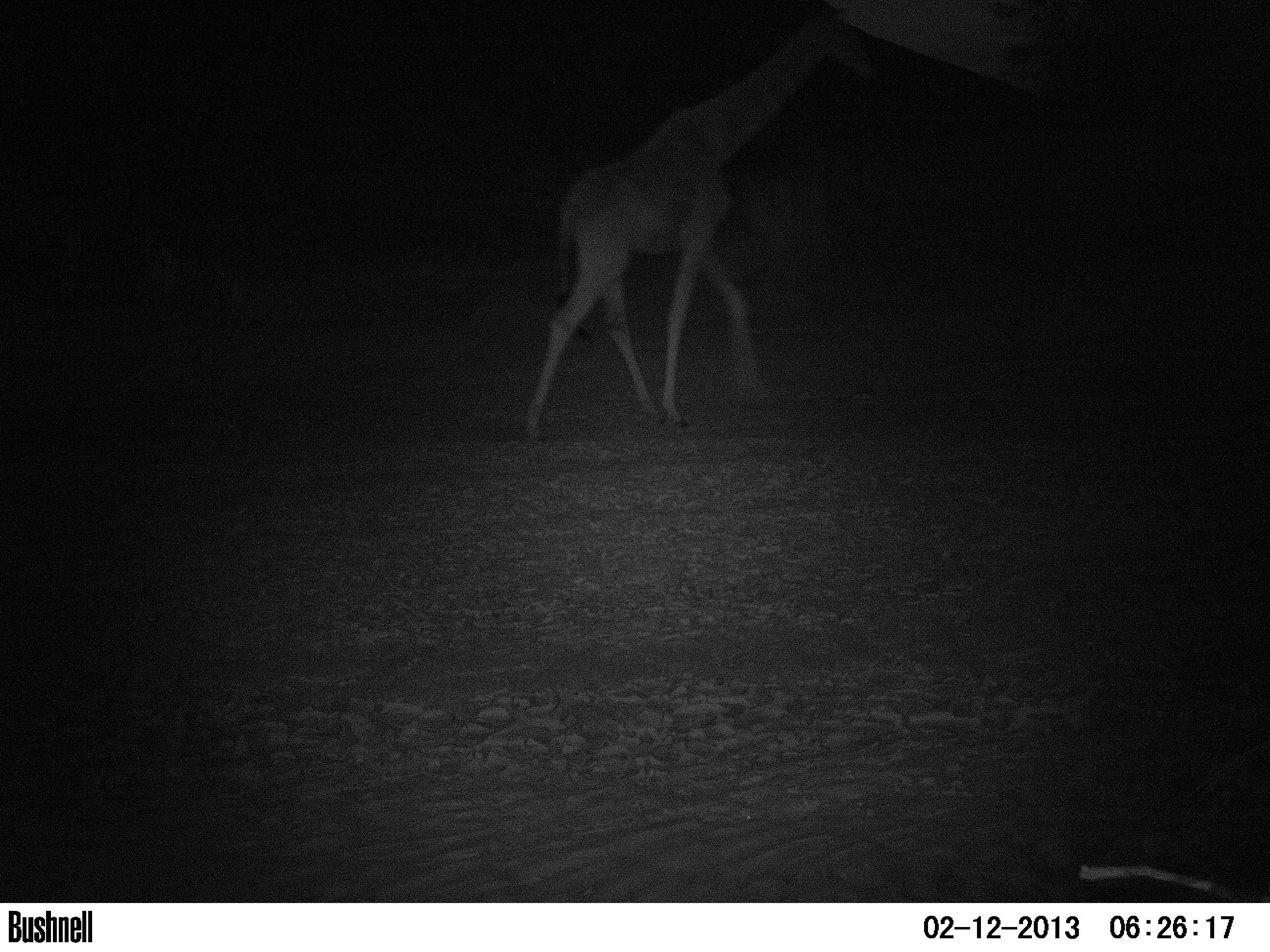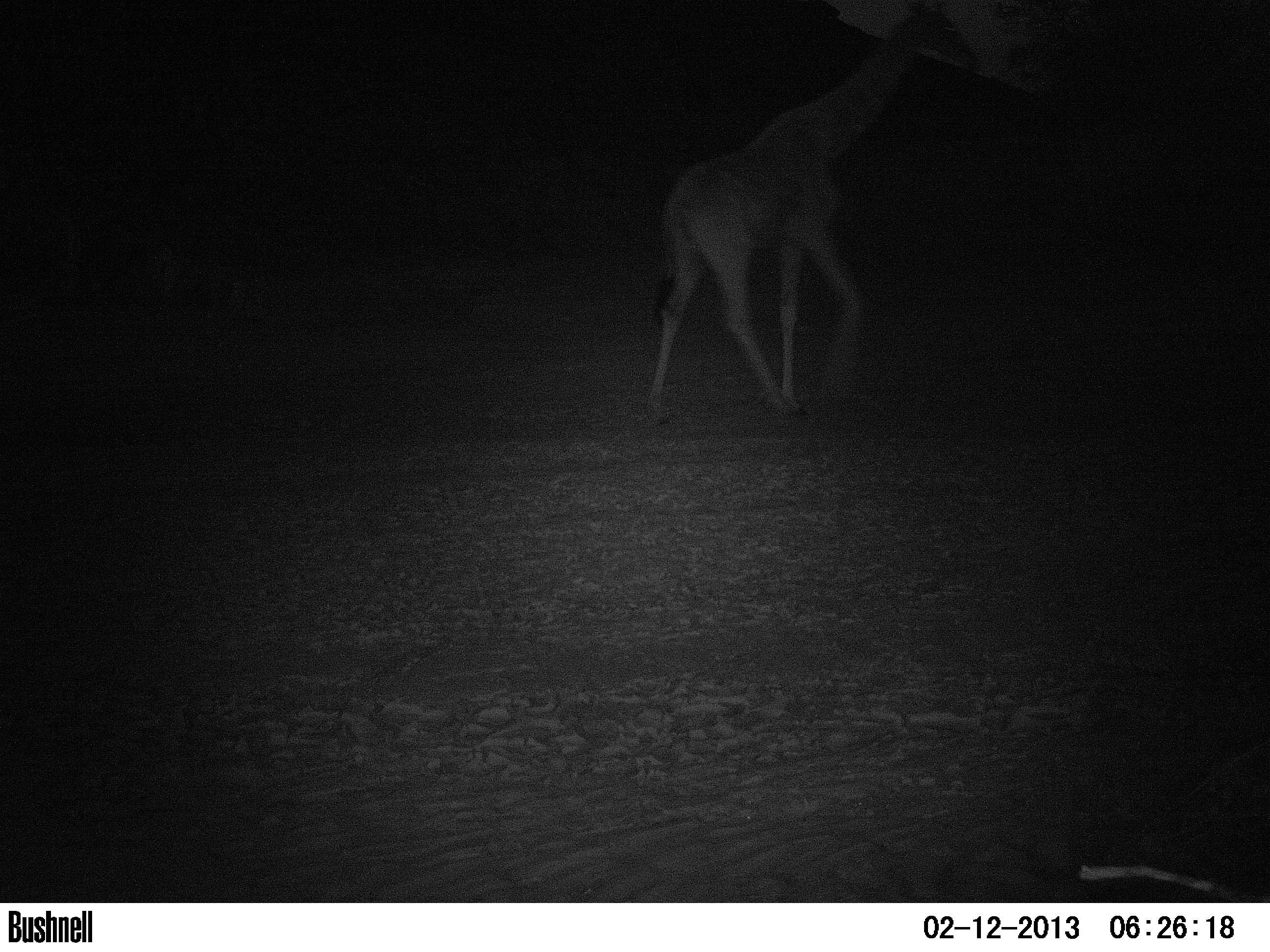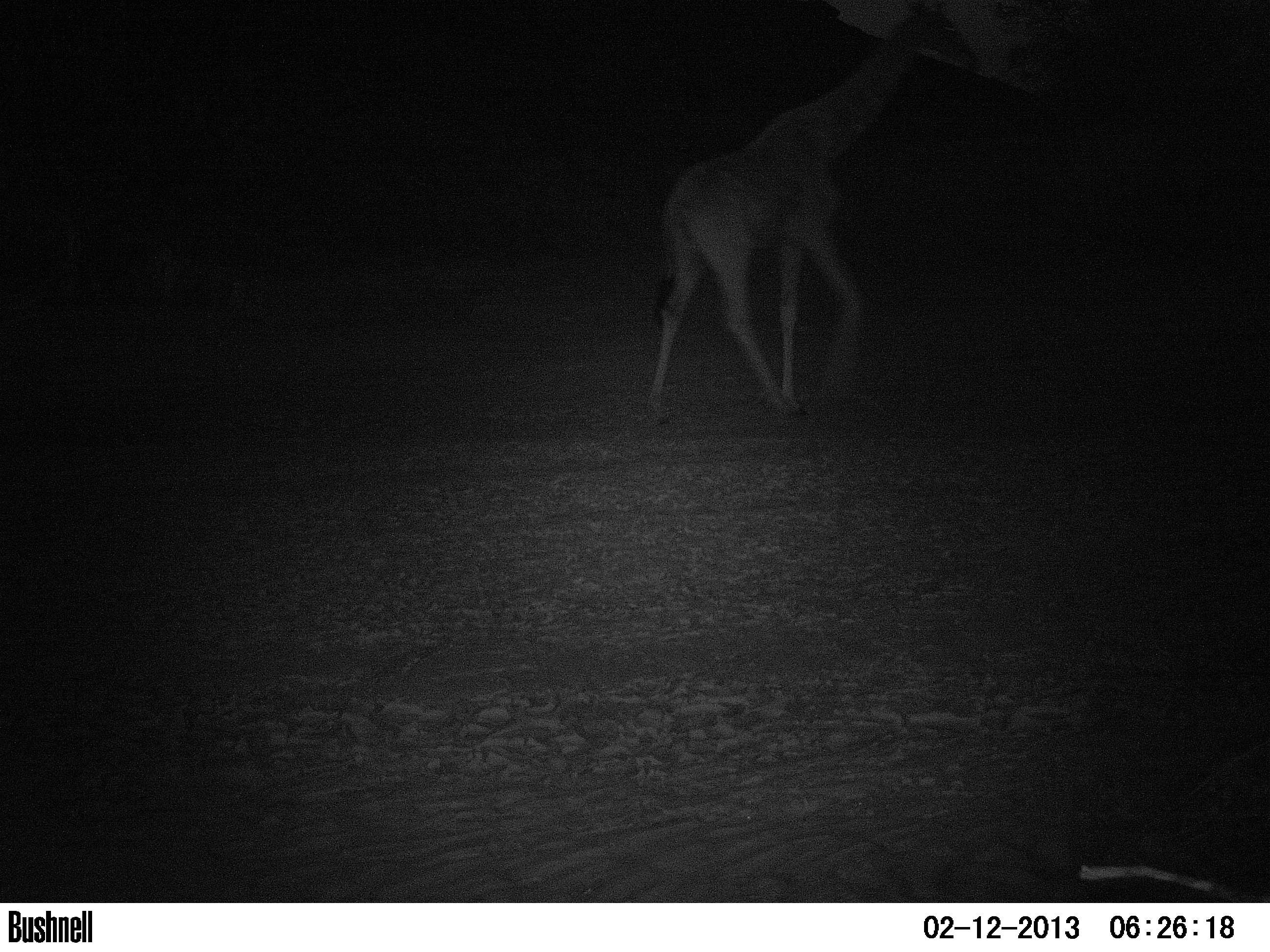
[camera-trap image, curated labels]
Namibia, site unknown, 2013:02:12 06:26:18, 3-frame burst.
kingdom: Animalia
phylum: Chordata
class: Mammalia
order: Artiodactyla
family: Giraffidae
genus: Giraffa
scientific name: Giraffa camelopardalis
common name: giraffe